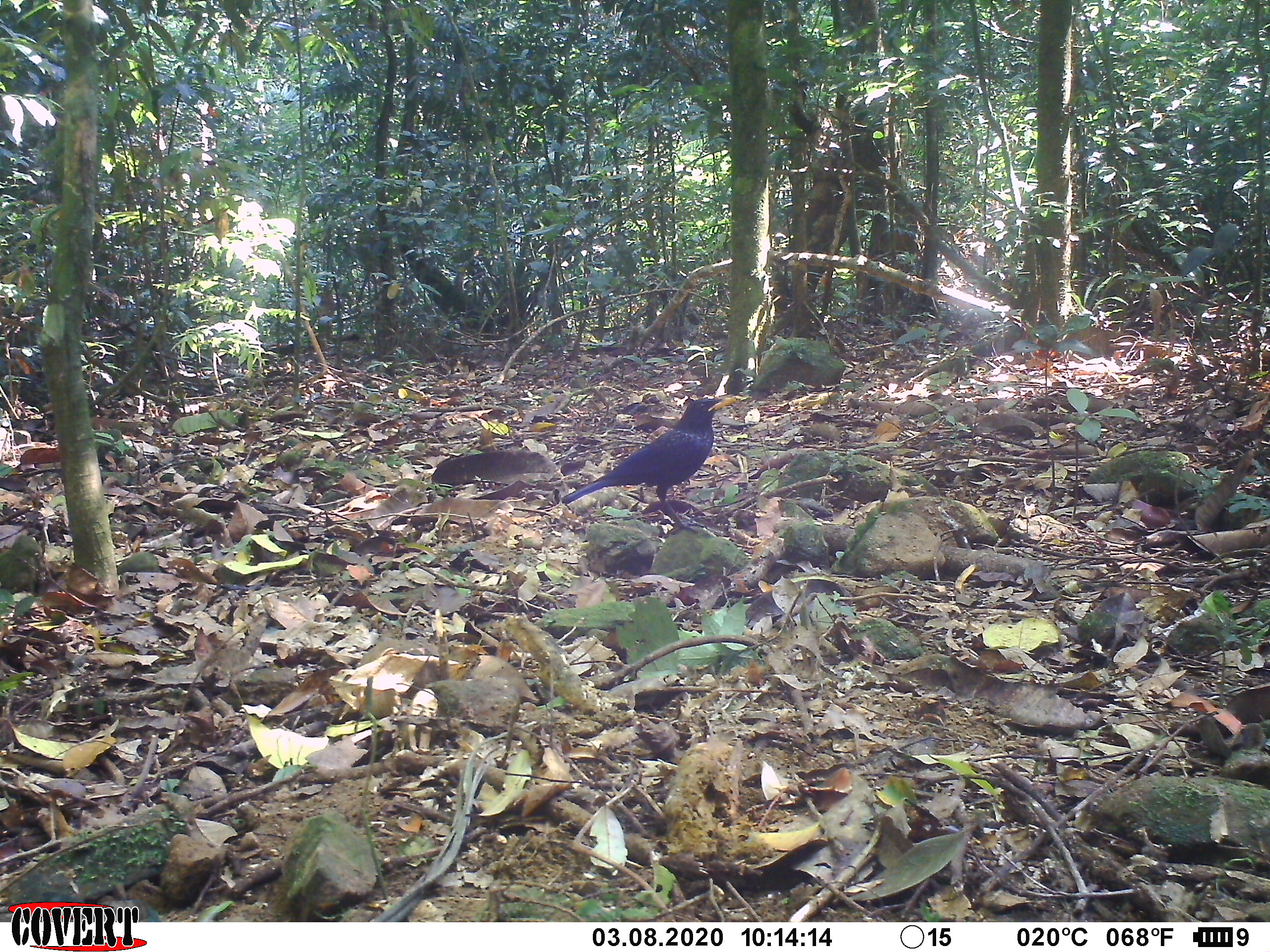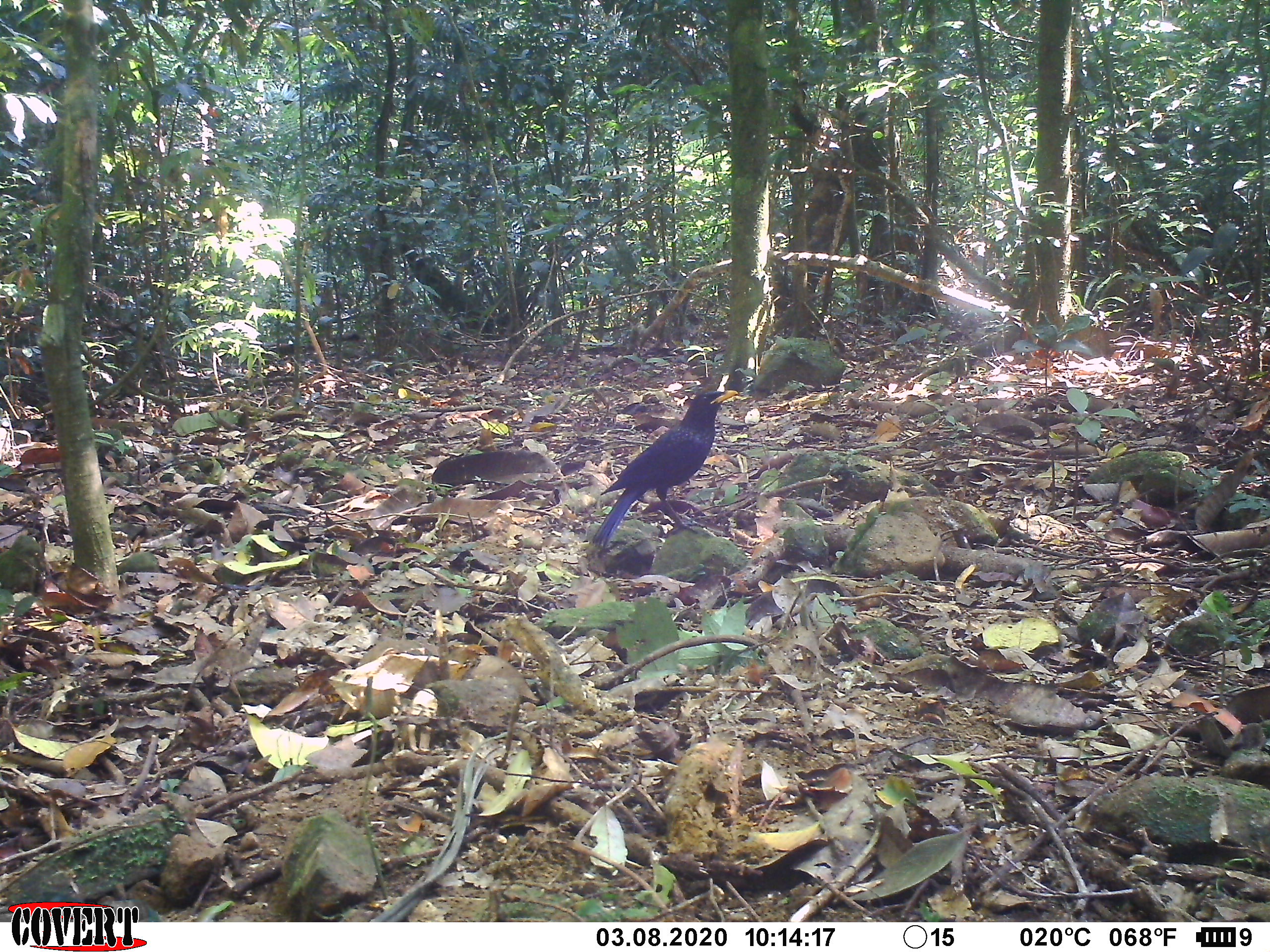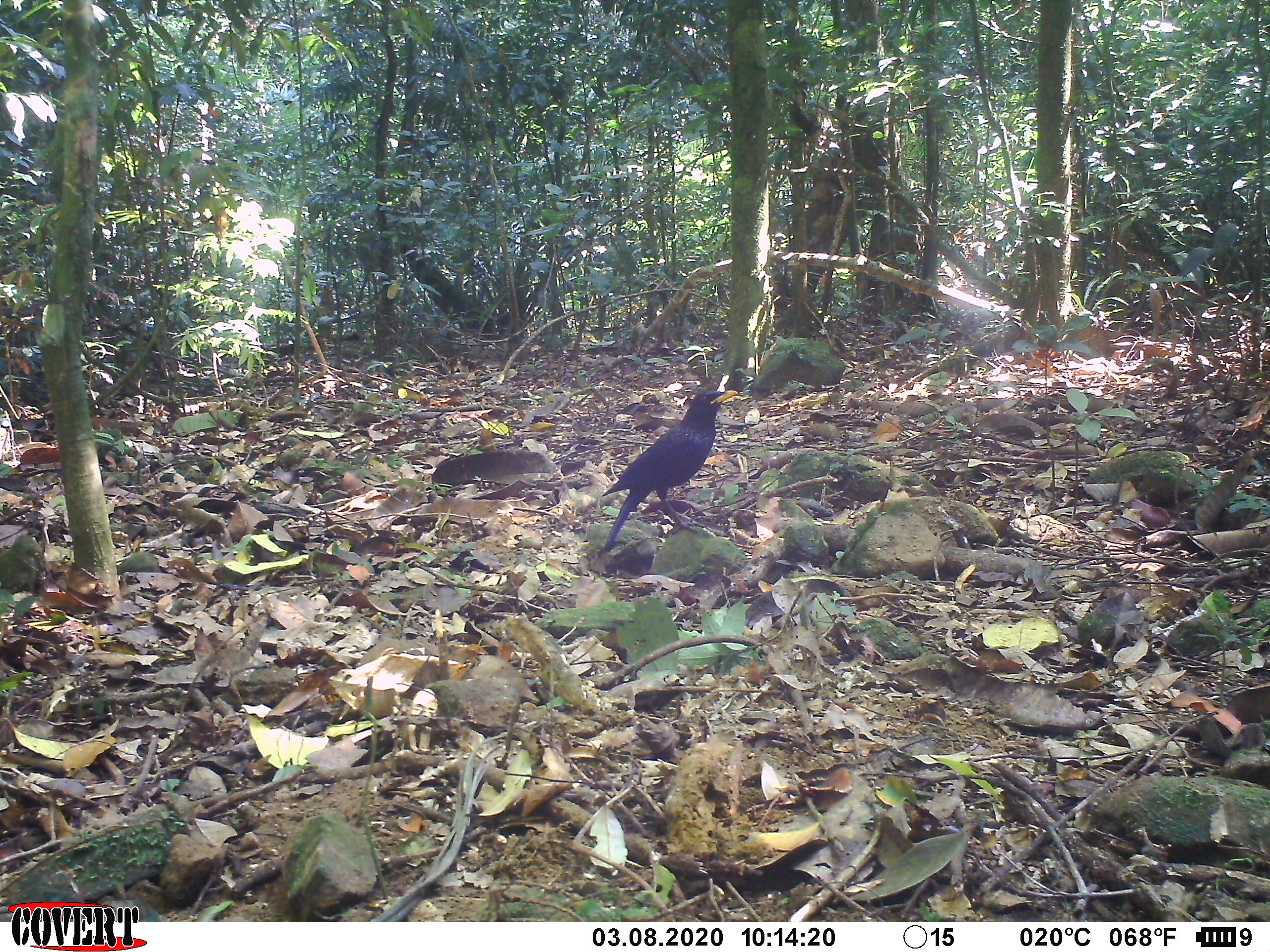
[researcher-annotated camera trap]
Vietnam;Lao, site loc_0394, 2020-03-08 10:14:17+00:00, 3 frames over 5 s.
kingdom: Animalia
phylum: Chordata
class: Aves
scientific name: Aves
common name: bird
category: unidentified bird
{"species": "unidentified bird (bird) (Aves)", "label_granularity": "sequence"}